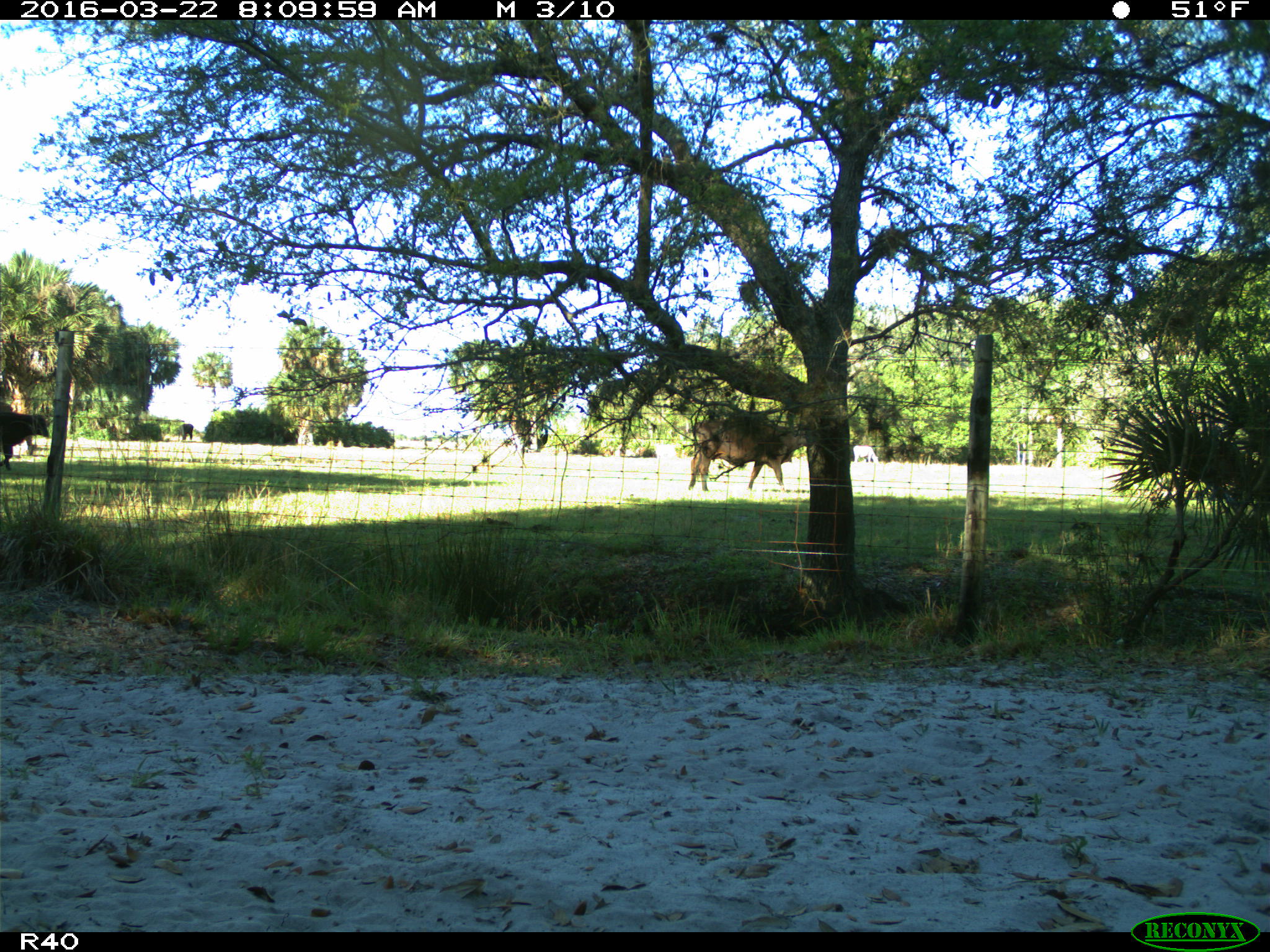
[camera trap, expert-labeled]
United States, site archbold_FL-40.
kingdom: Animalia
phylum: Chordata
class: Mammalia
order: Artiodactyla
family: Bovidae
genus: Bos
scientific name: Bos taurus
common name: domestic cow